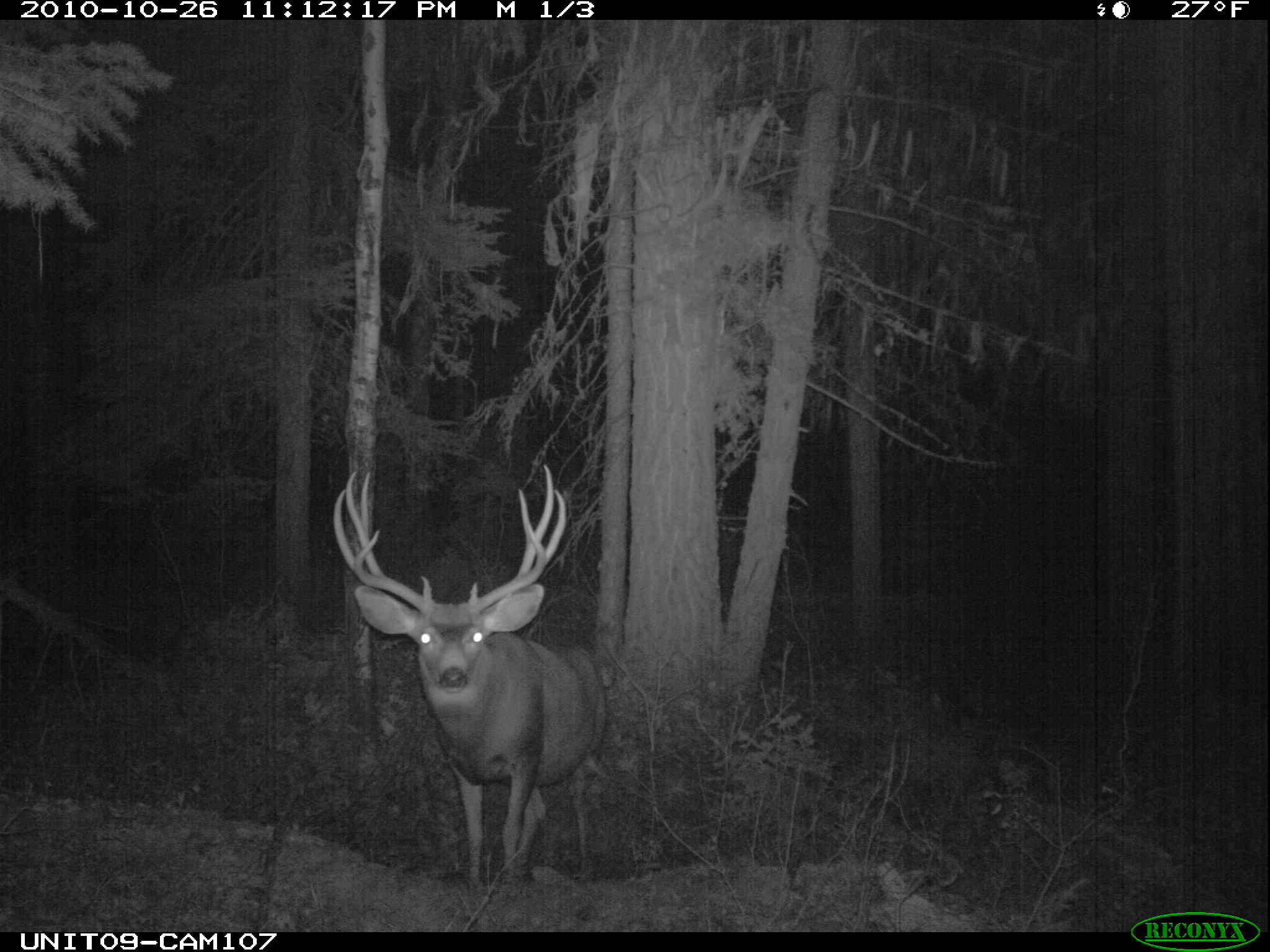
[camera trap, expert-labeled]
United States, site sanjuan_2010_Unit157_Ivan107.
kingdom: Animalia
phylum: Chordata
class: Mammalia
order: Artiodactyla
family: Cervidae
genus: Odocoileus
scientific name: Odocoileus hemionus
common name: mule deer